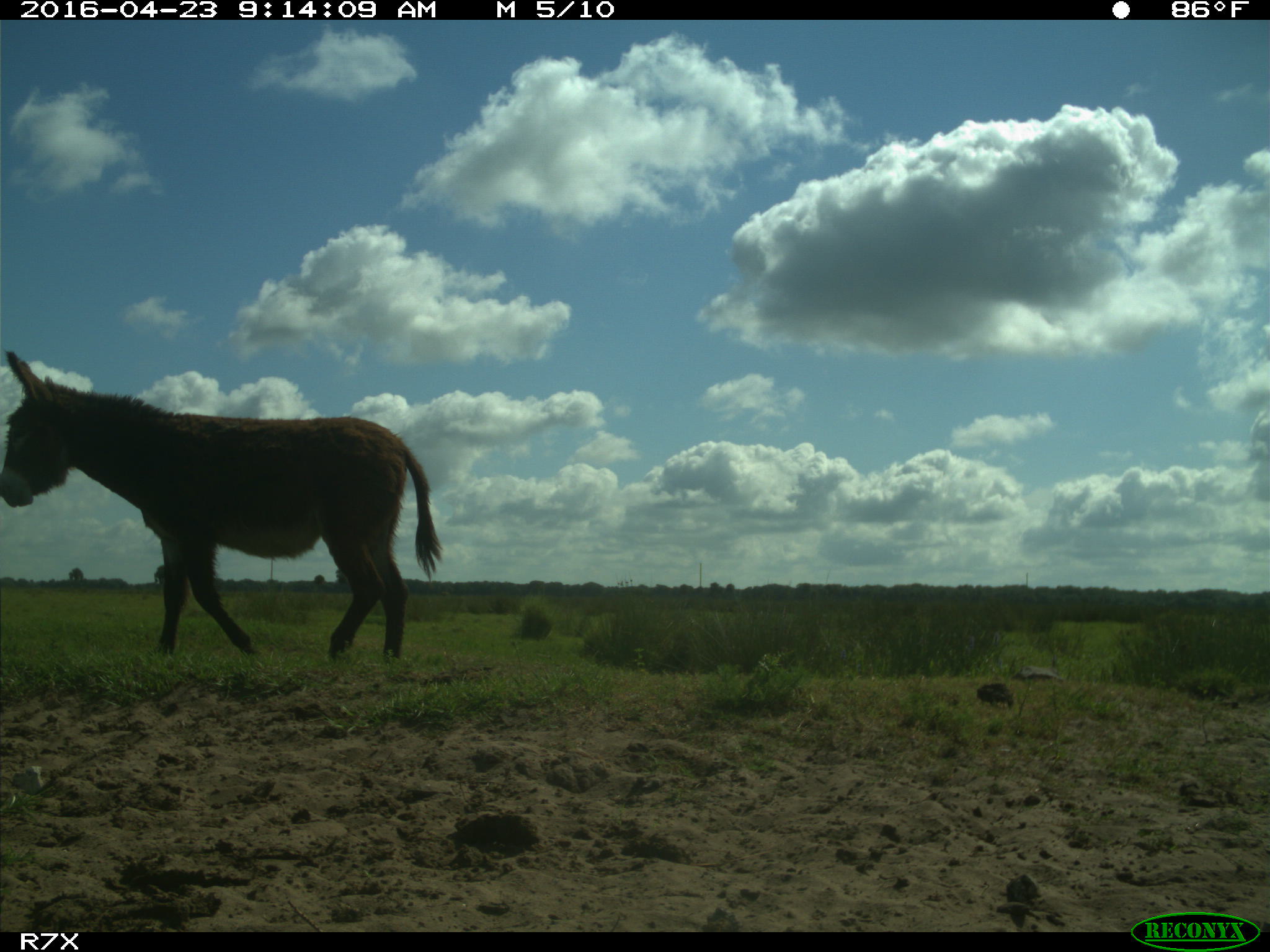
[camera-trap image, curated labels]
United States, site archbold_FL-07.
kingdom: Animalia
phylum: Chordata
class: Mammalia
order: Artiodactyla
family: Bovidae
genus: Bos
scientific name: Bos taurus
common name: domestic cow